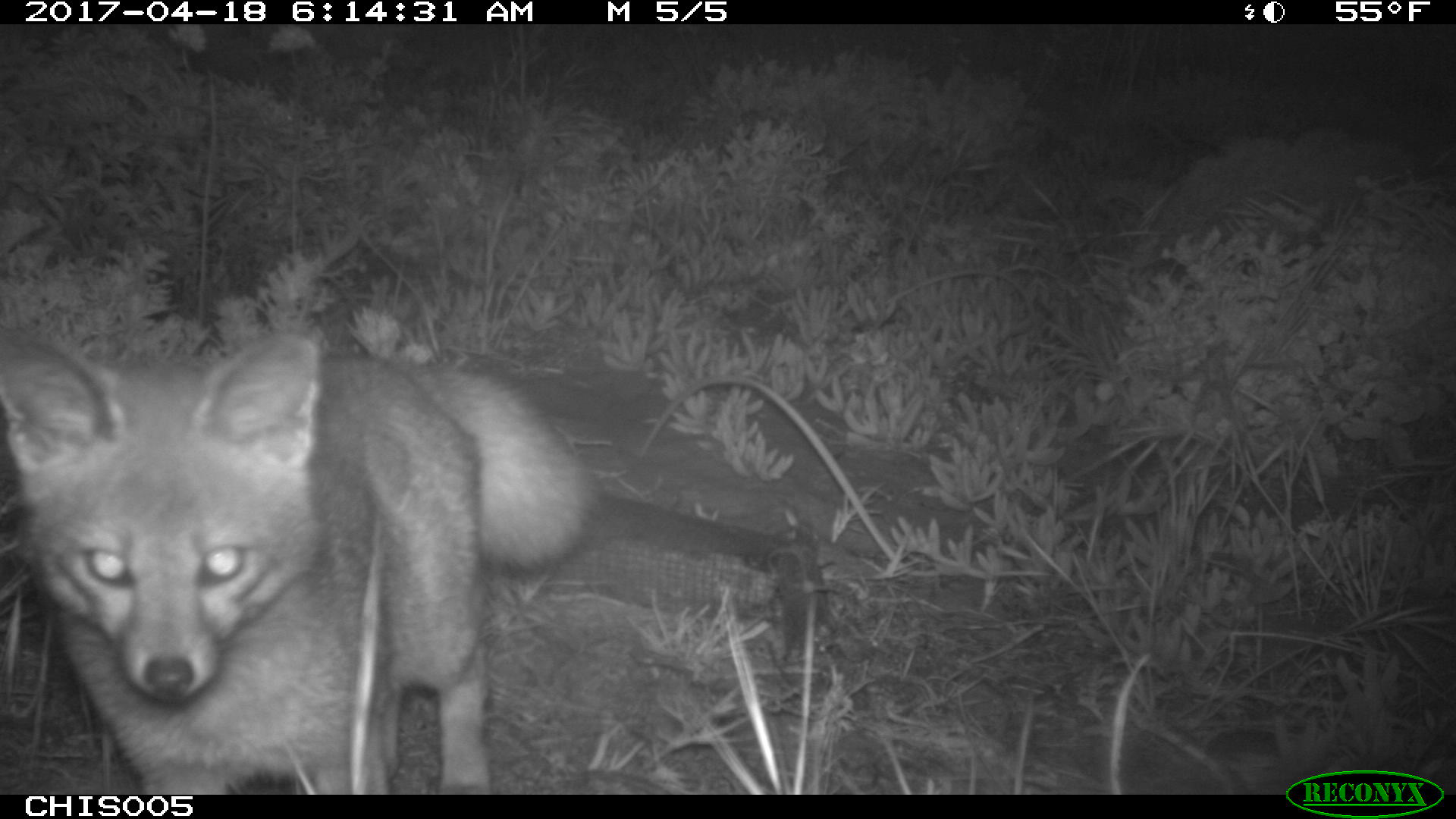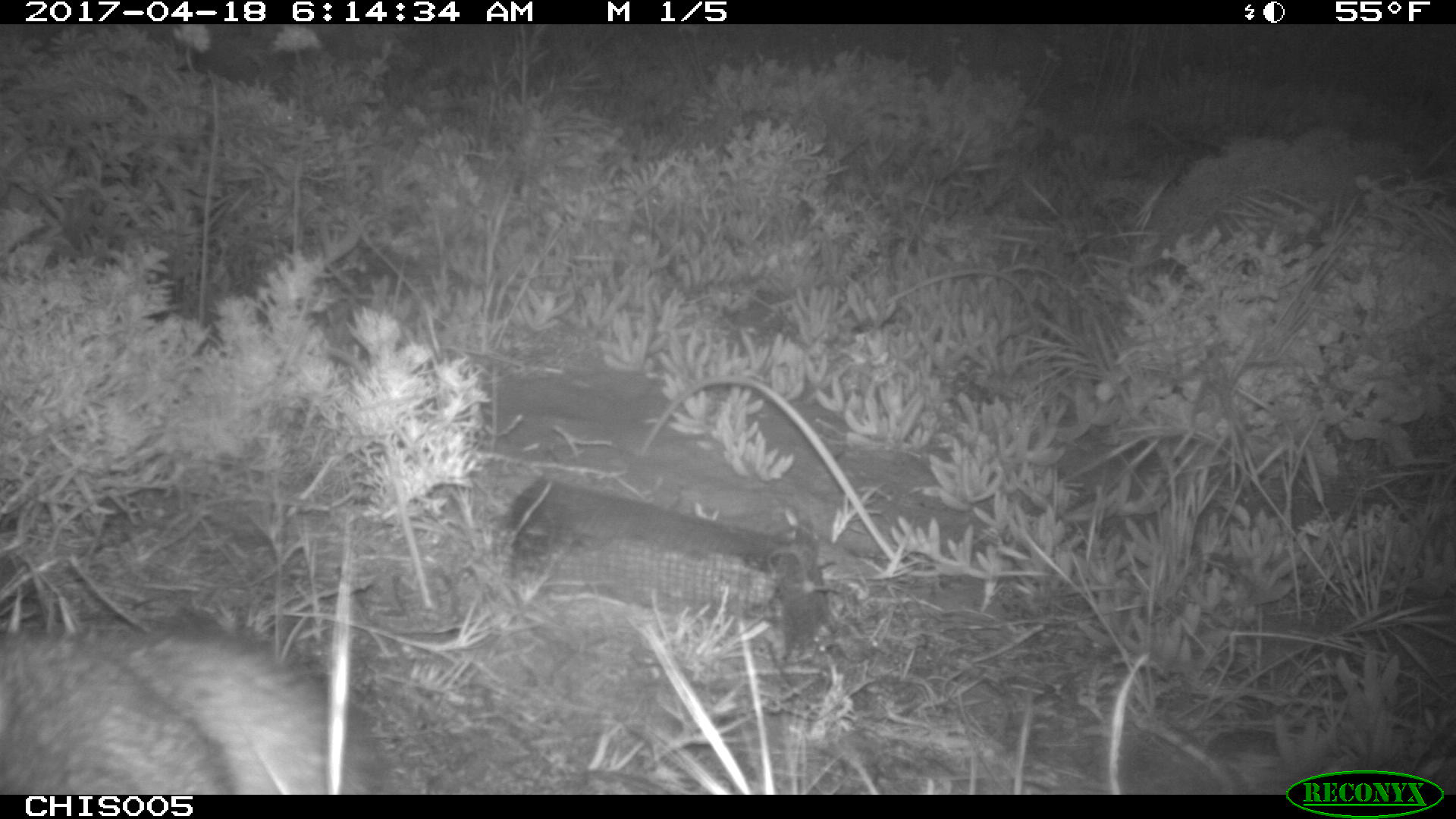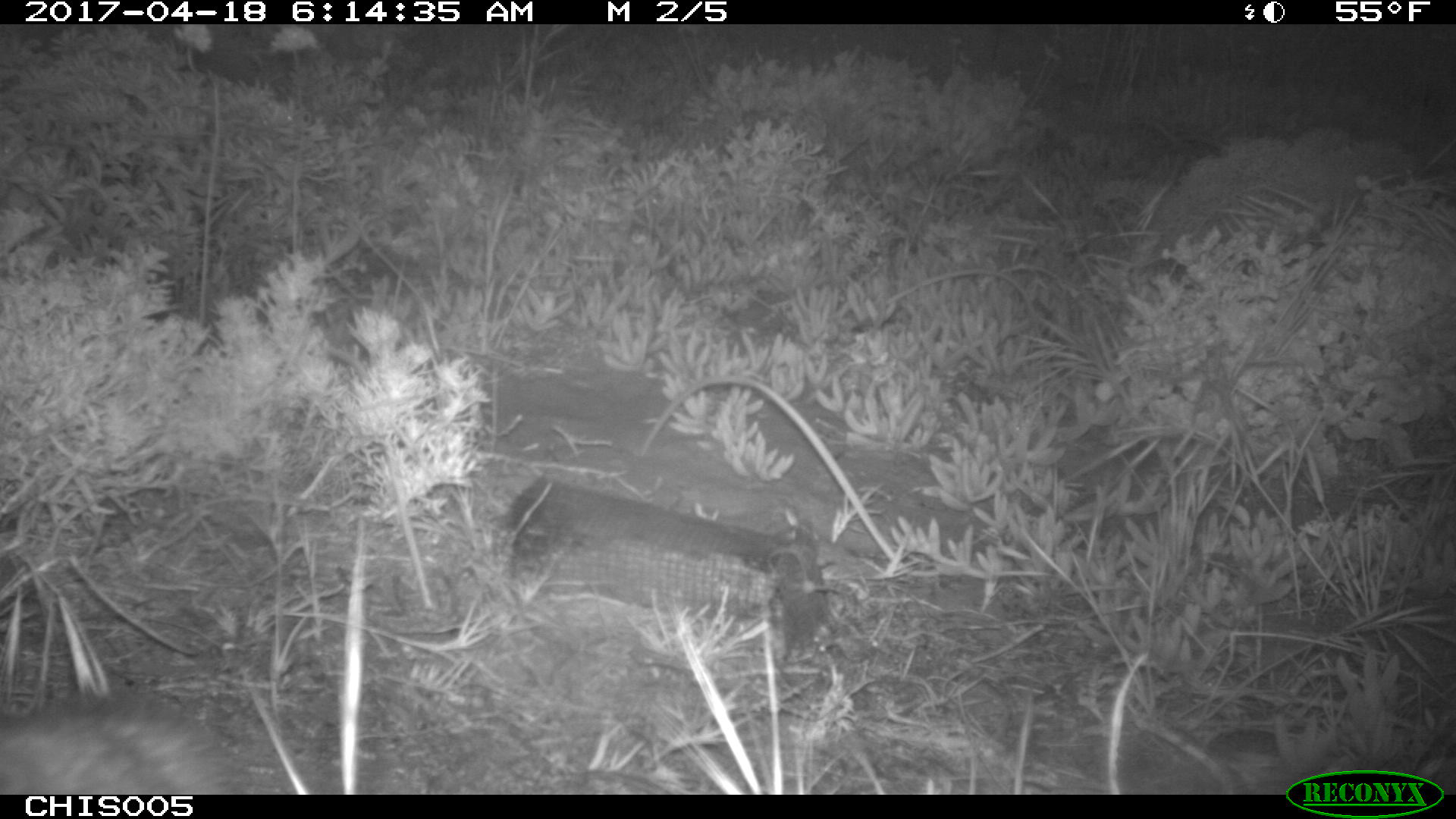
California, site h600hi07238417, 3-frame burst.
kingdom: Animalia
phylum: Chordata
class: Mammalia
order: Carnivora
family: Canidae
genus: Urocyon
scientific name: Urocyon littoralis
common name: island fox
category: fox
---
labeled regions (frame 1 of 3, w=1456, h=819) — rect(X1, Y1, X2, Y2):
fox: rect(0, 329, 599, 795)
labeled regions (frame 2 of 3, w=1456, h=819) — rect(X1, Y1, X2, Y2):
fox: rect(0, 624, 380, 794)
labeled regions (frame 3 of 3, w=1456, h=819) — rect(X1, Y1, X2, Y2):
fox: rect(0, 686, 256, 793)